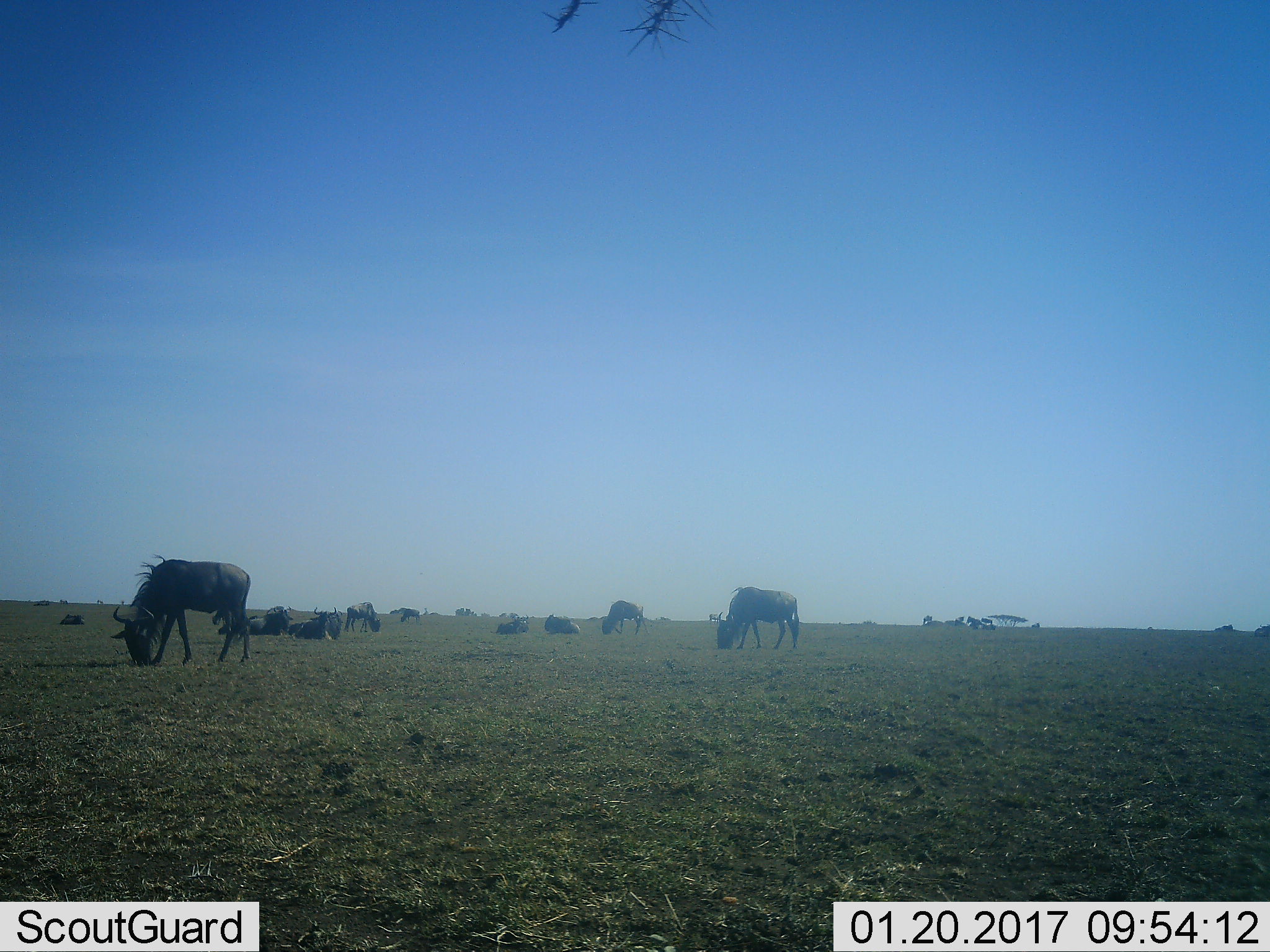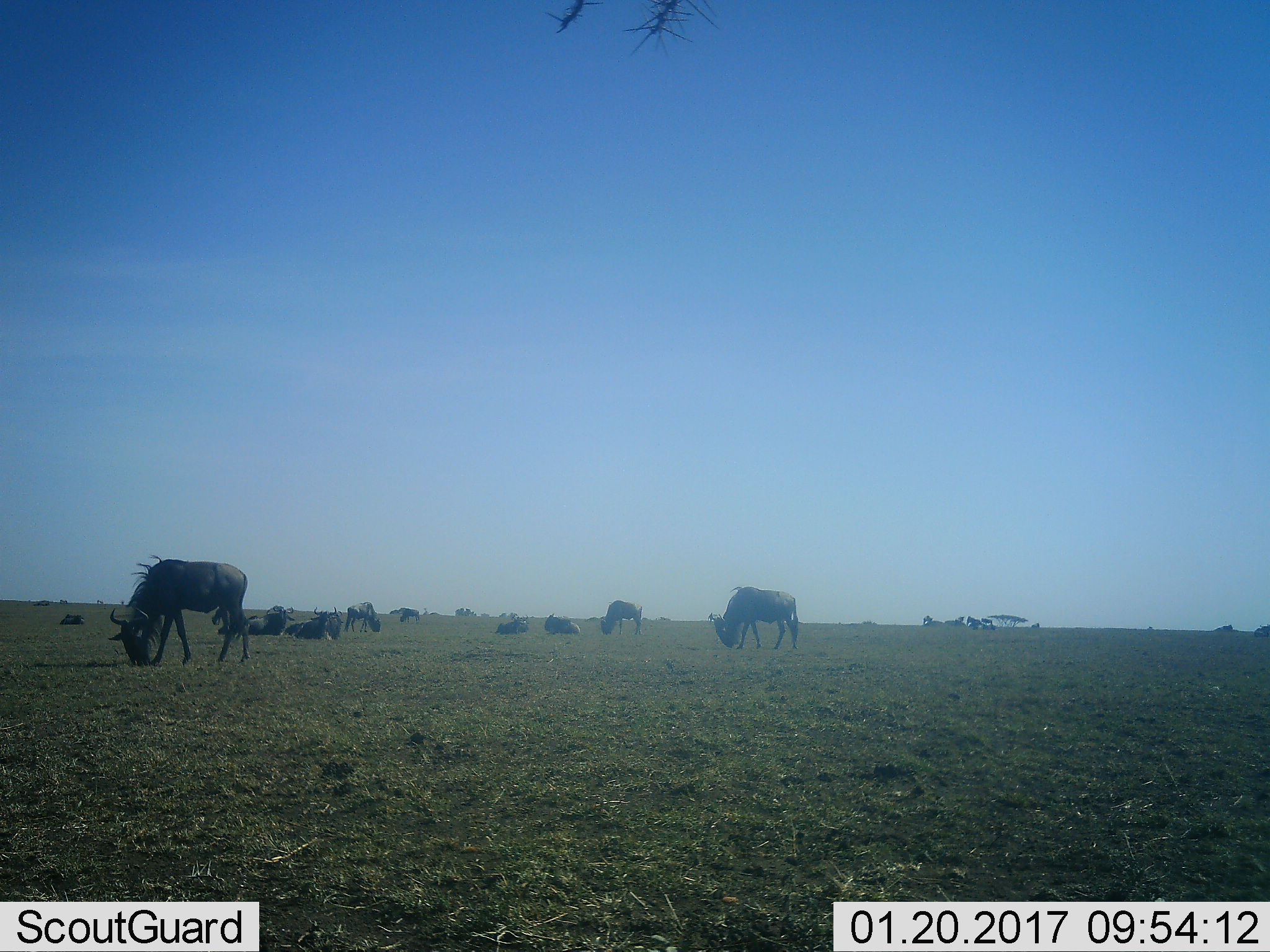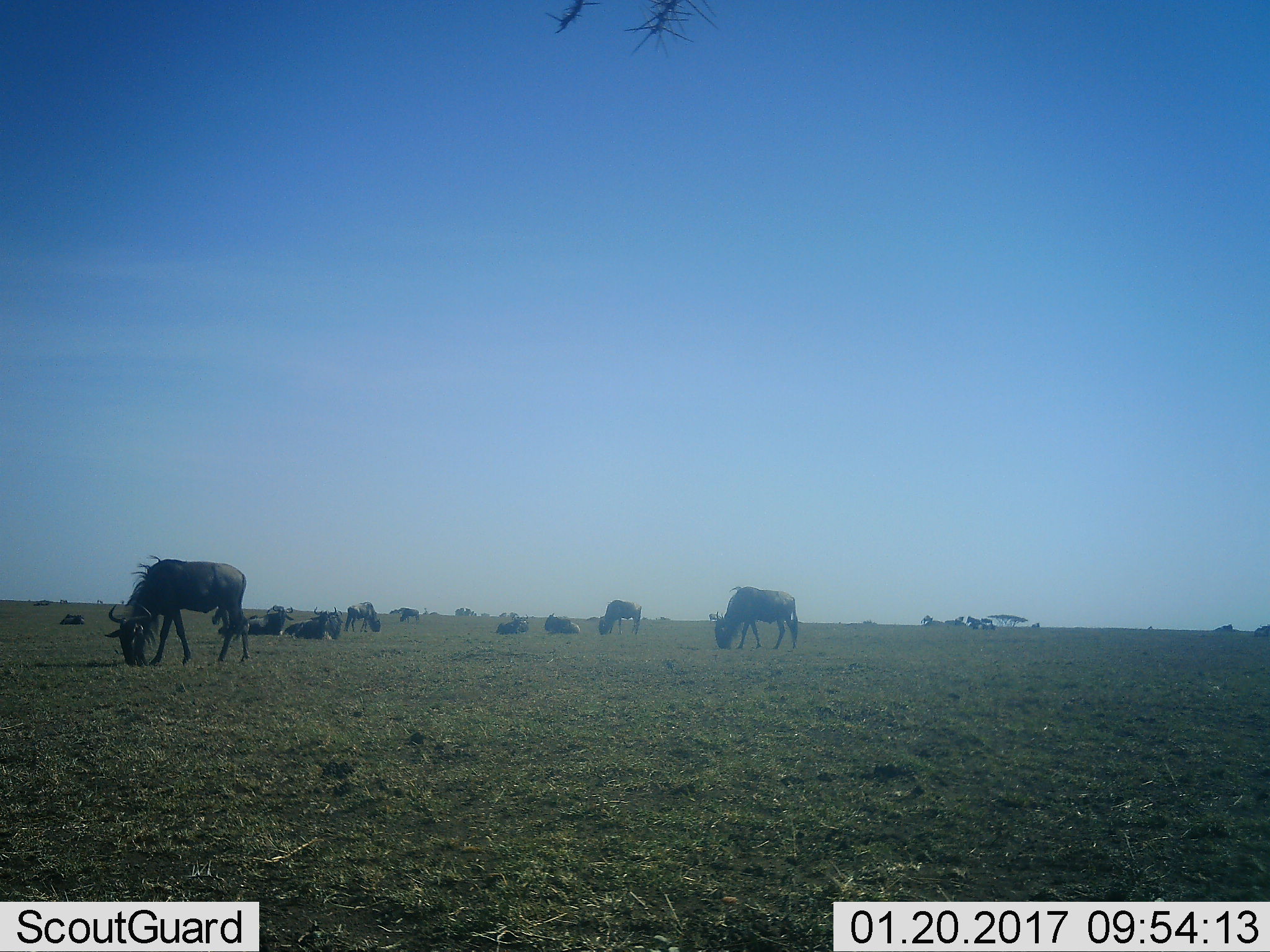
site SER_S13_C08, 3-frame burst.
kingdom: Animalia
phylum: Chordata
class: Mammalia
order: Artiodactyla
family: Bovidae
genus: Connochaetes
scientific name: Connochaetes taurinus taurinus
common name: blue wildebeest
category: wildebeestblue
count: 11-50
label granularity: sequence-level